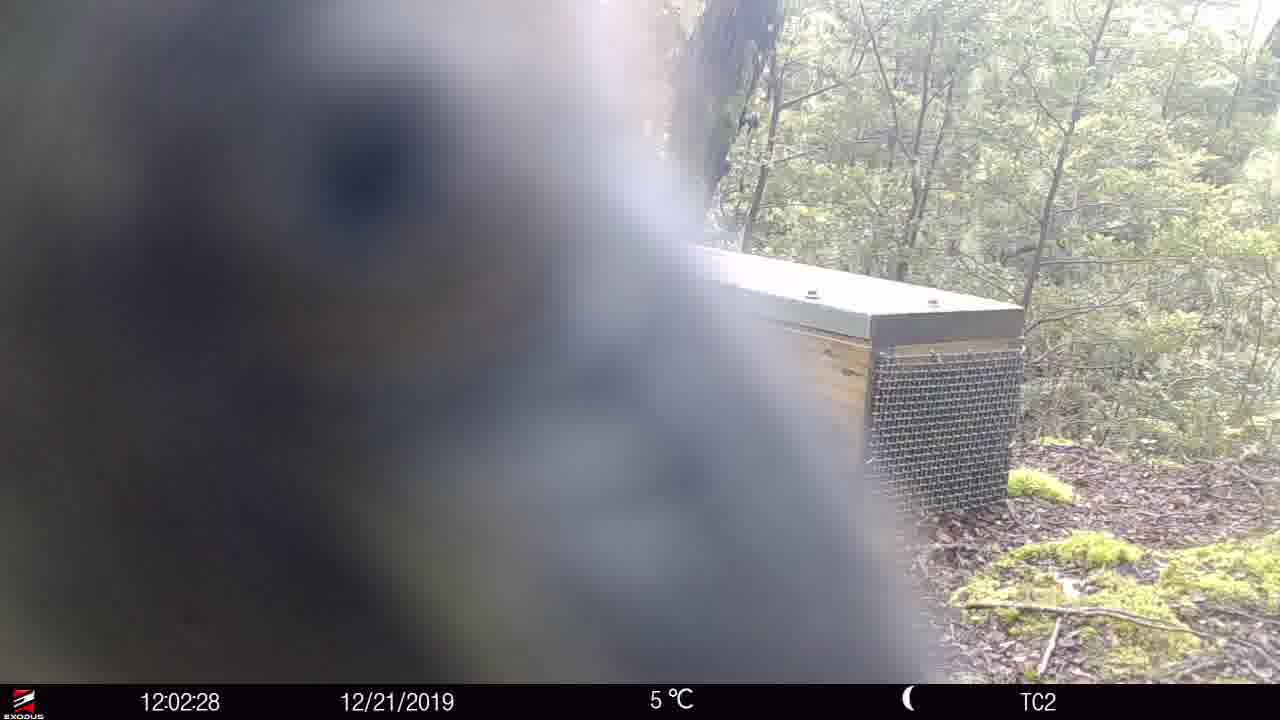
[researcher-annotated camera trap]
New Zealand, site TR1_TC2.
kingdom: Animalia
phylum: Chordata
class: Aves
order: Psittaciformes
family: Strigopidae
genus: Nestor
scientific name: Nestor notabilis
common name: kea